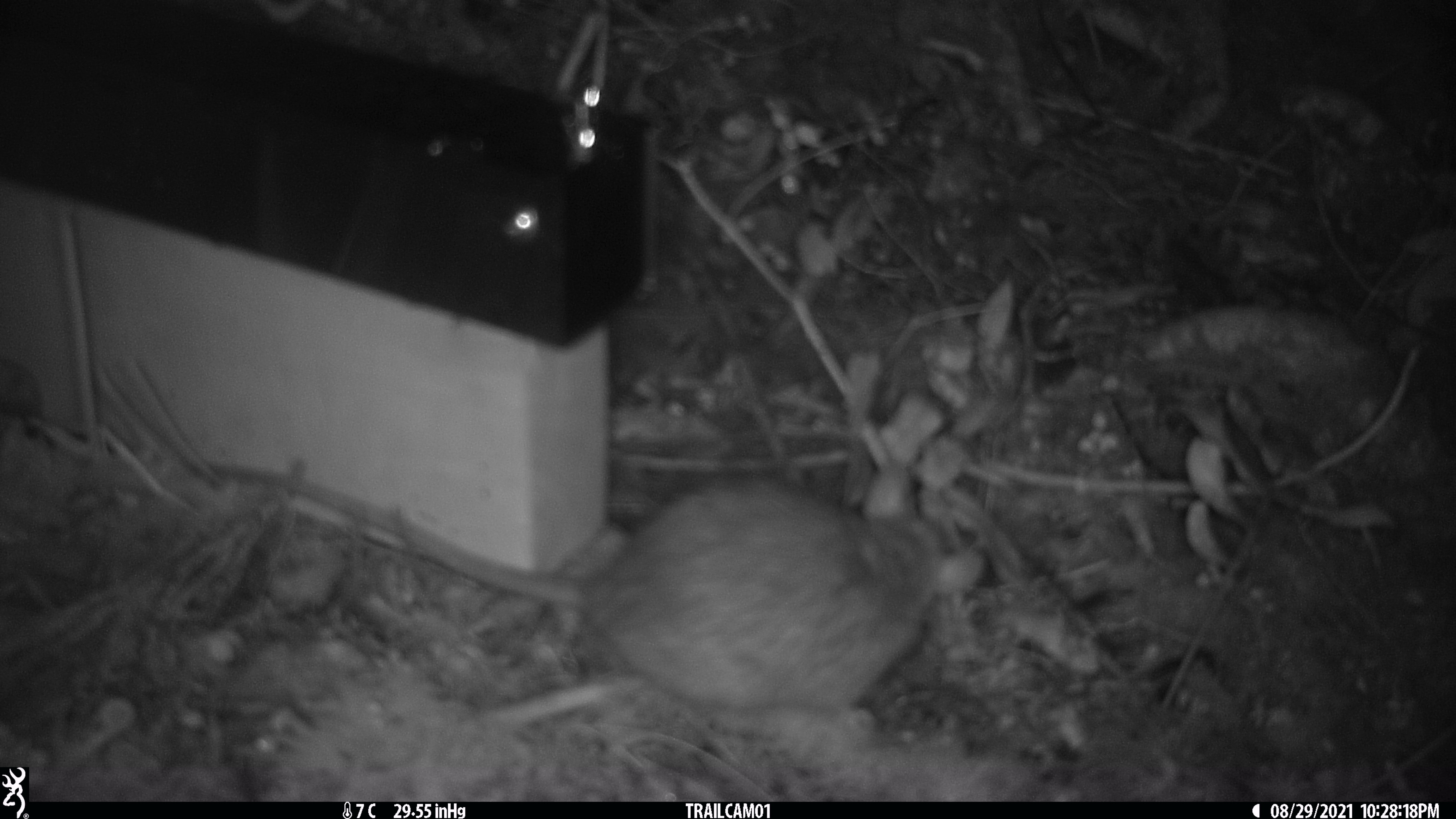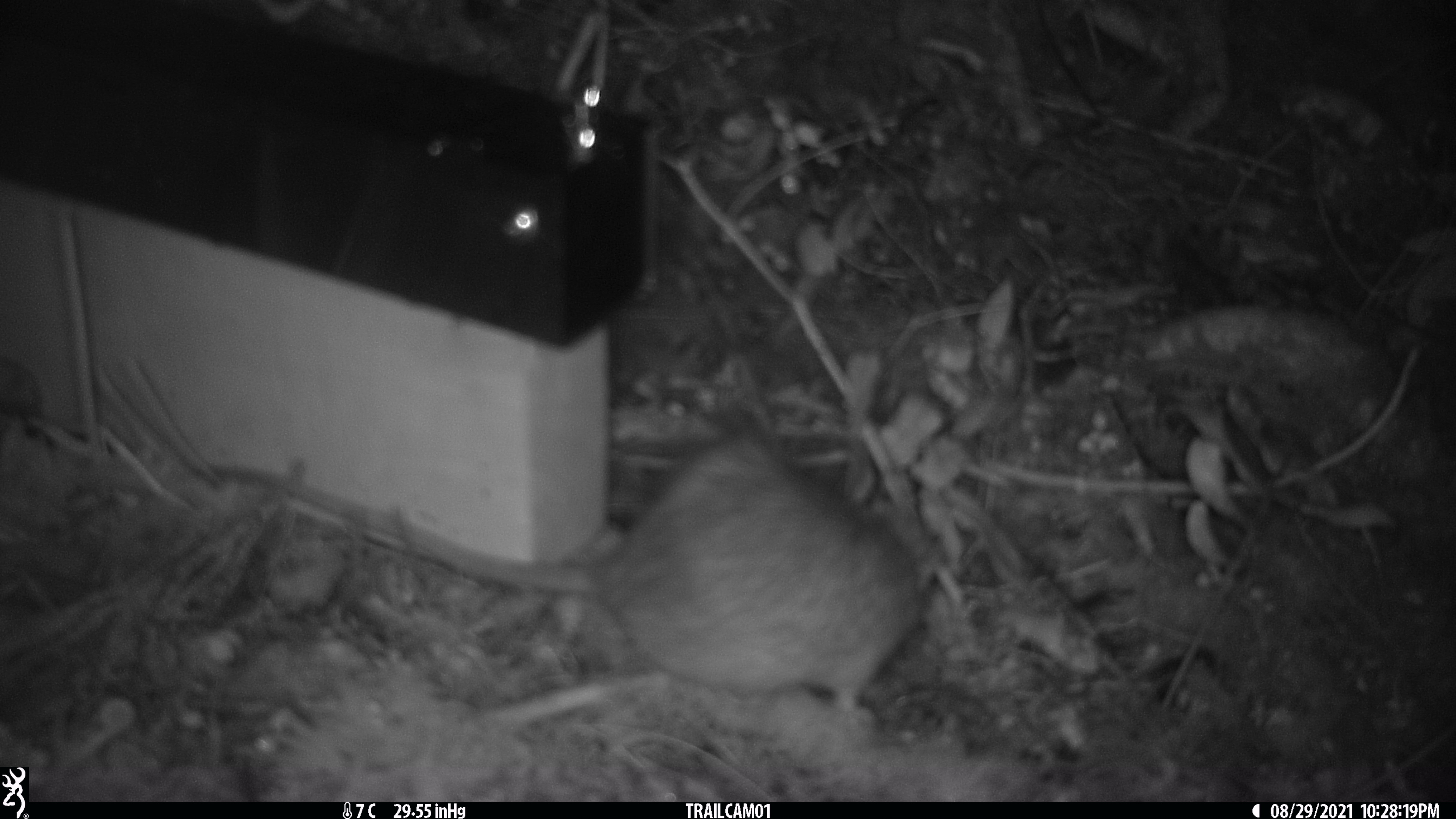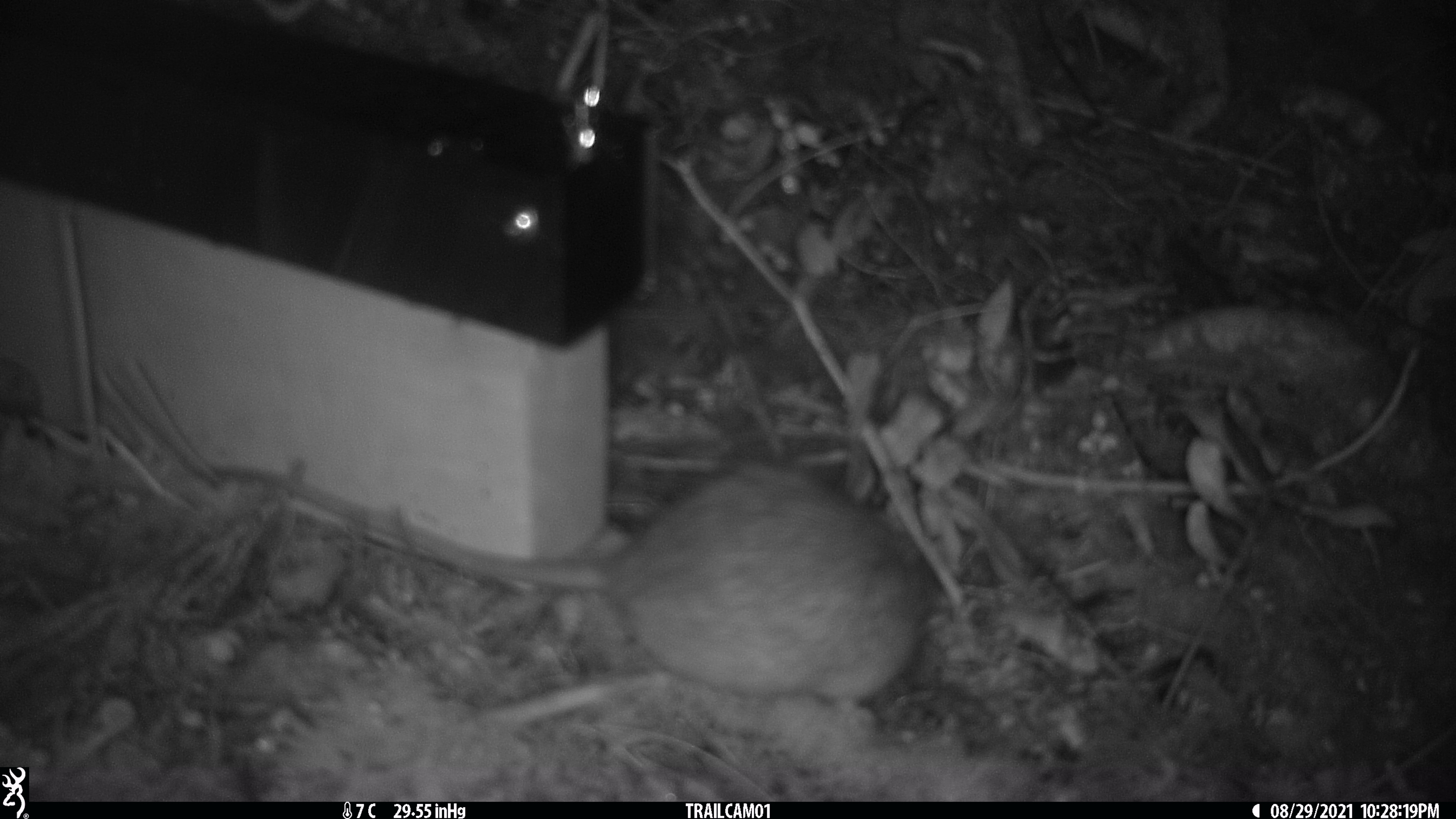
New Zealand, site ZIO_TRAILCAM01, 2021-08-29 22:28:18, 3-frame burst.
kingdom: Animalia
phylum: Chordata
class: Mammalia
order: Rodentia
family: Muridae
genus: Rattus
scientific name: Rattus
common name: rat